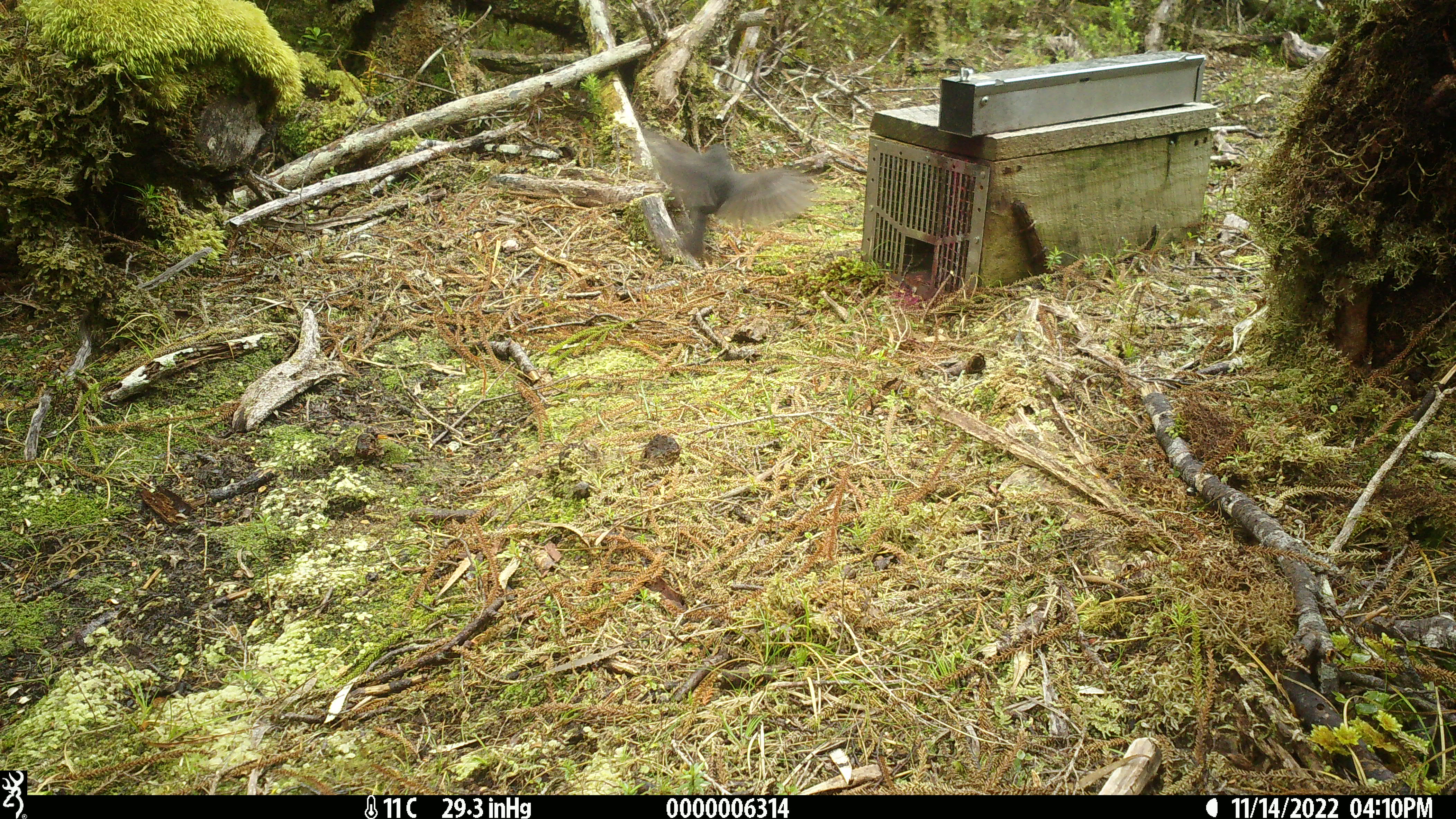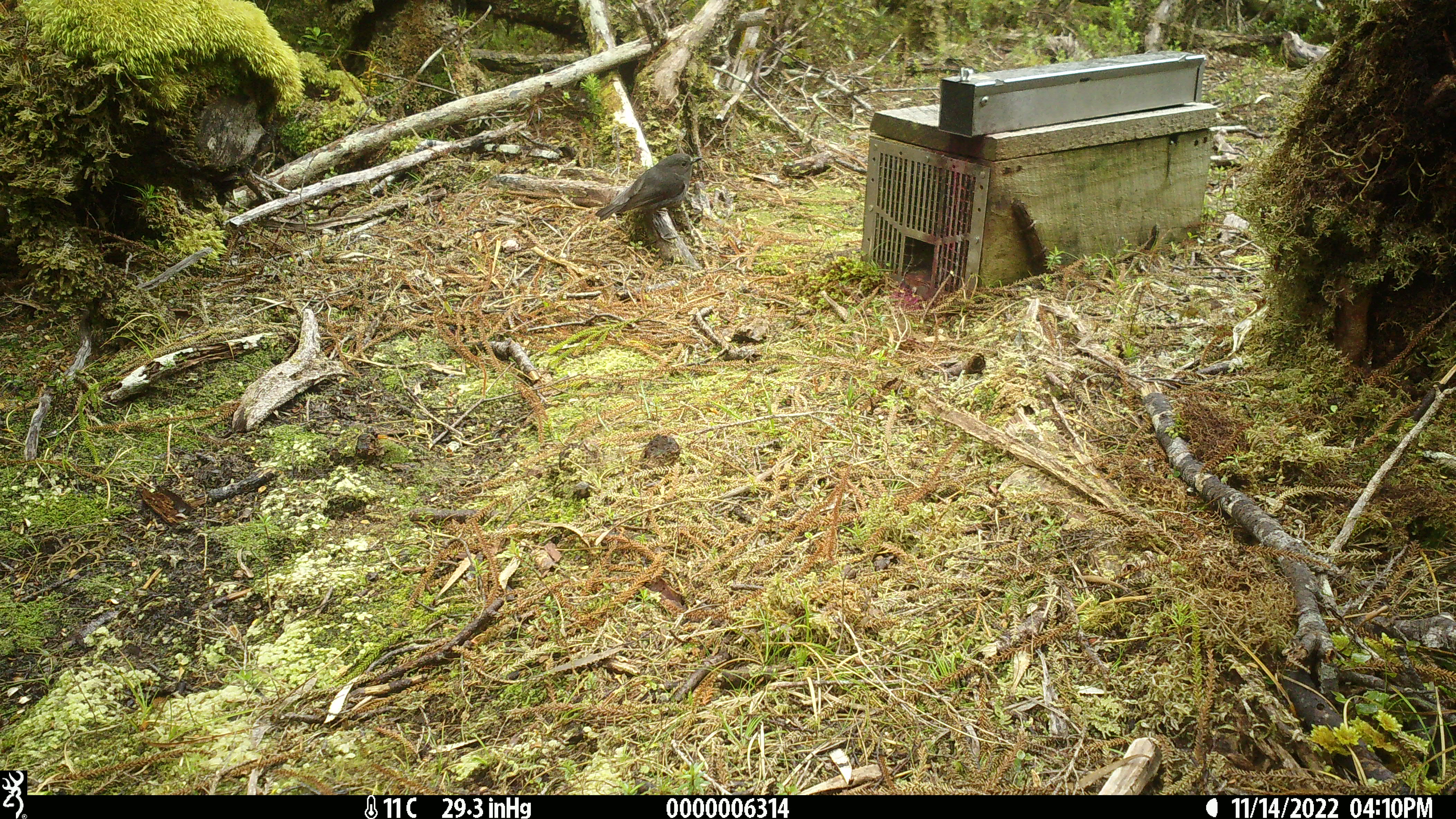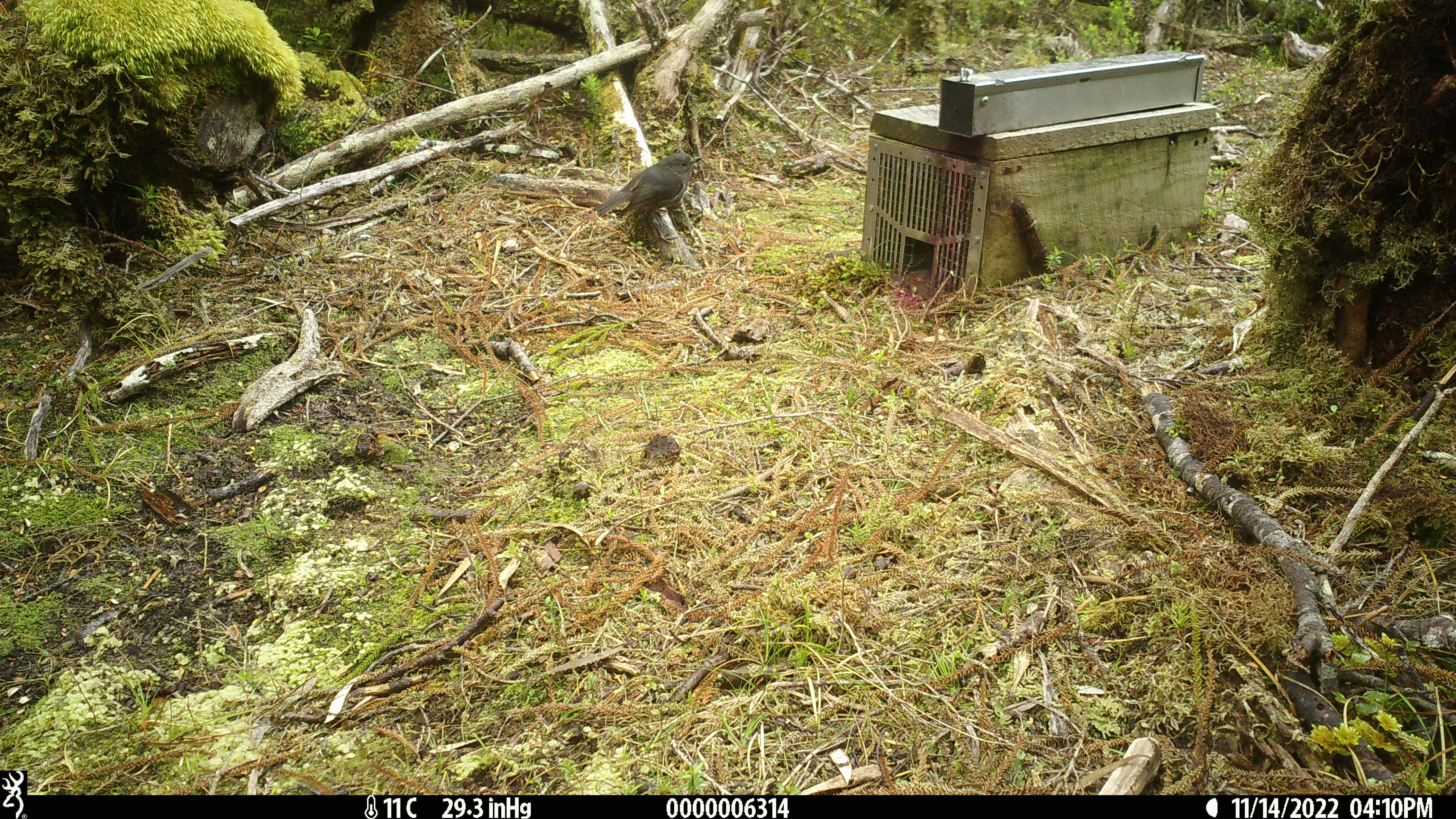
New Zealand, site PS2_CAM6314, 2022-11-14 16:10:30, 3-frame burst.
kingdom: Animalia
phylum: Chordata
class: Aves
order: Passeriformes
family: Petroicidae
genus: Petroica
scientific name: Petroica australis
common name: new zealand robin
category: robin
Robin (new zealand robin) (Petroica australis).